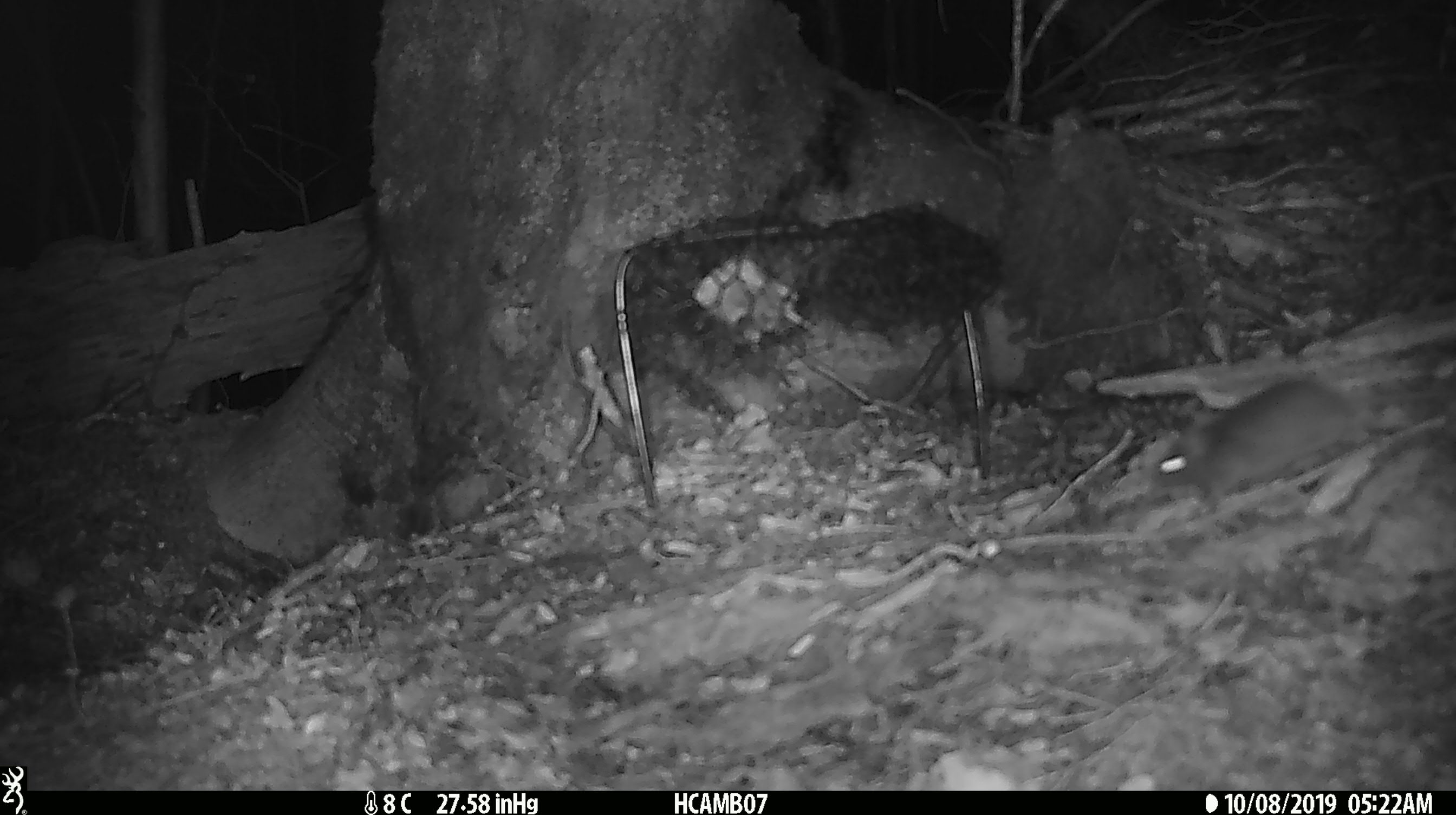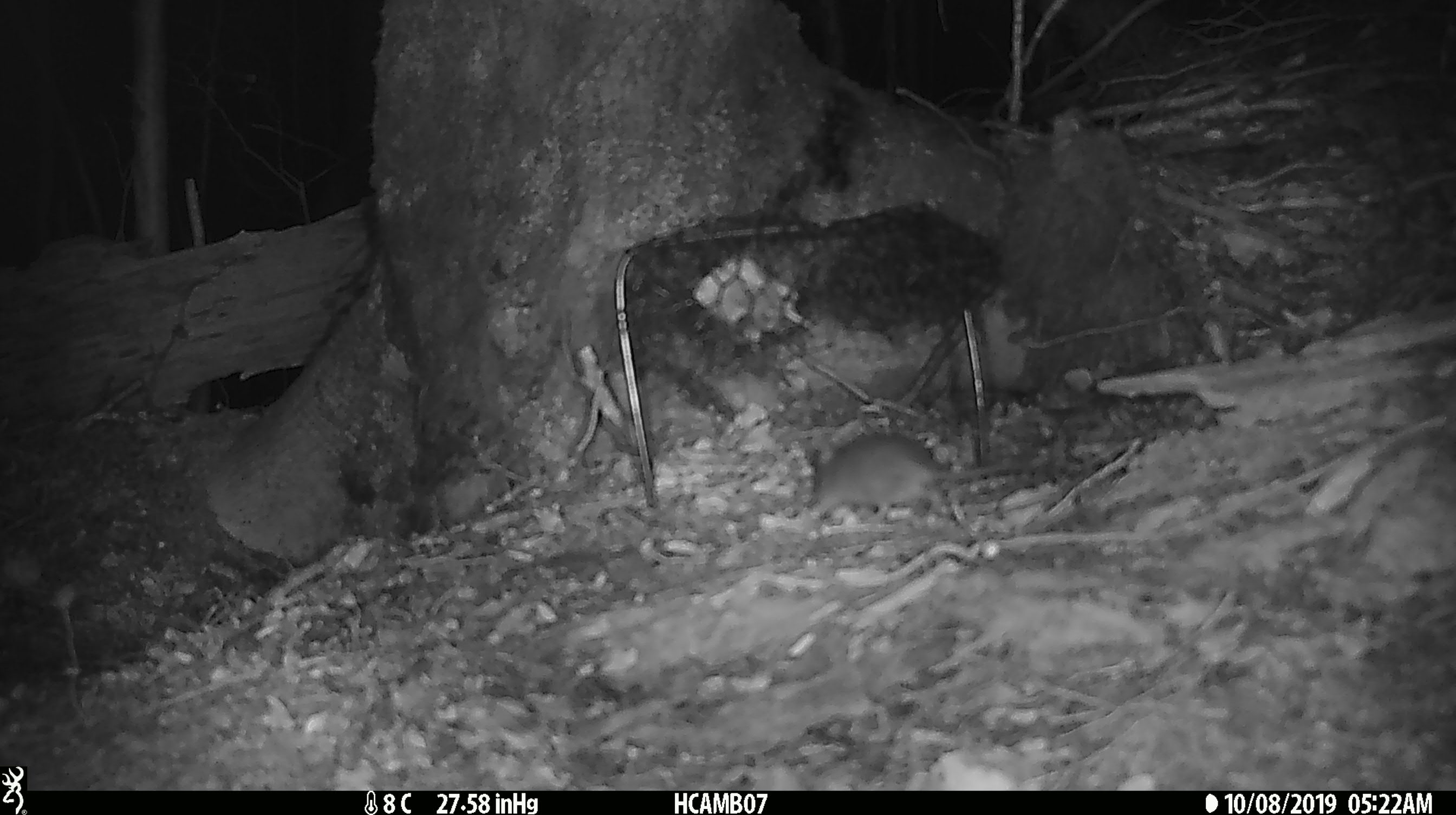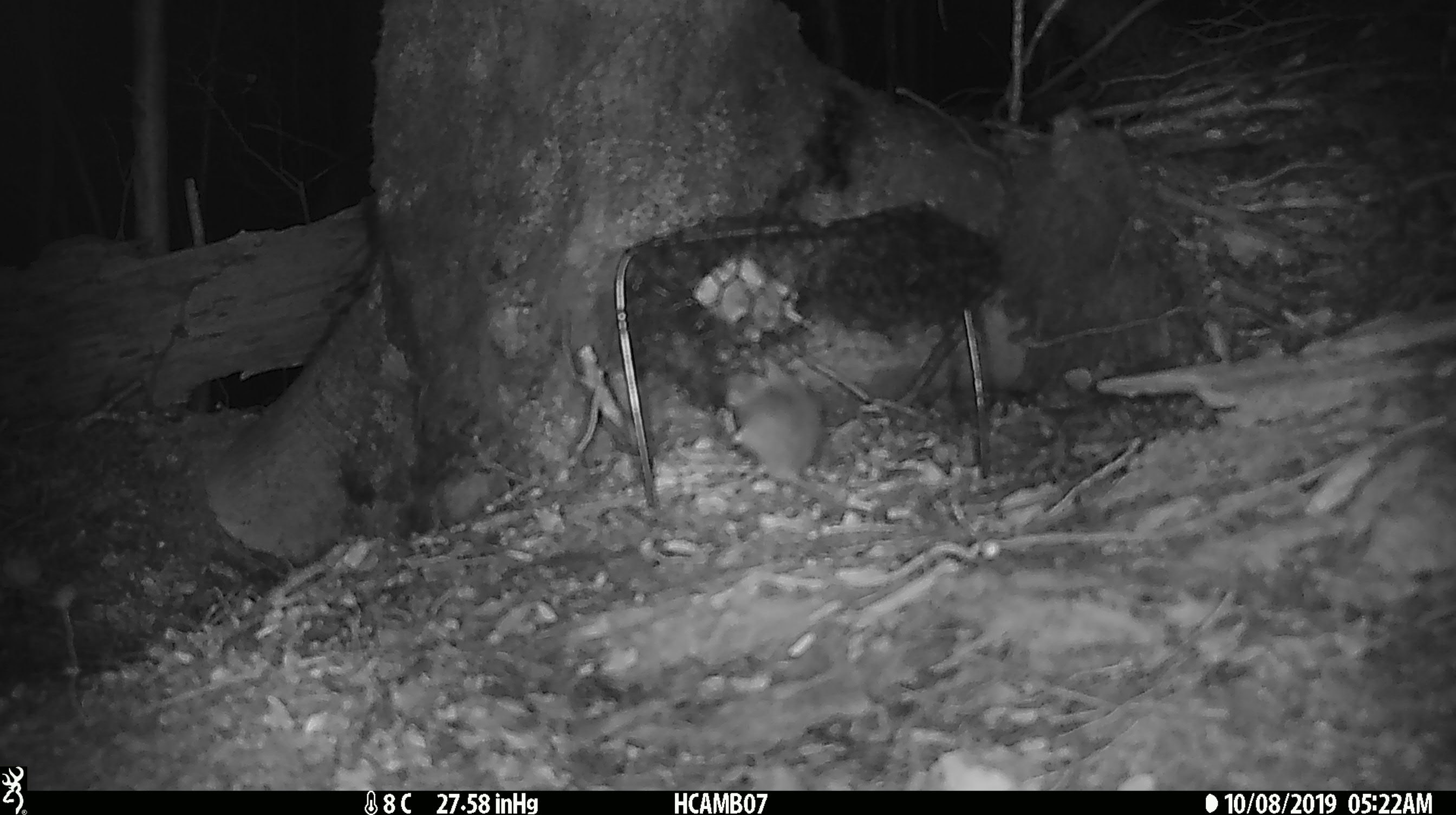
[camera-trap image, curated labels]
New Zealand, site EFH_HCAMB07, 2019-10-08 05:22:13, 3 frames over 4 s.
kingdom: Animalia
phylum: Chordata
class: Mammalia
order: Rodentia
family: Muridae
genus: Mus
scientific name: Mus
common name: mouse